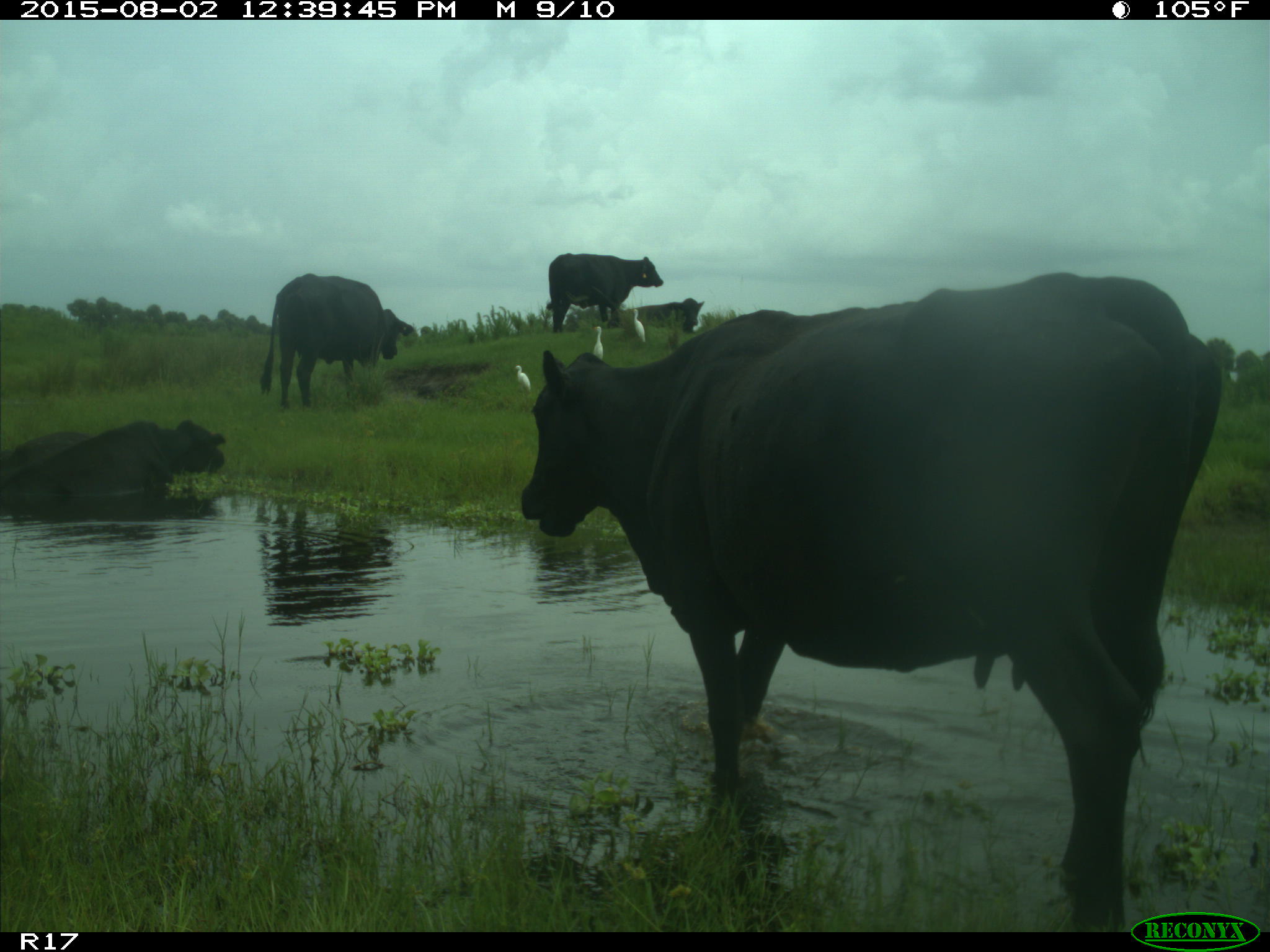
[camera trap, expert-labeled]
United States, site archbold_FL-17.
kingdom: Animalia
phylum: Chordata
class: Mammalia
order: Artiodactyla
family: Bovidae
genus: Bos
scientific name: Bos taurus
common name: domestic cow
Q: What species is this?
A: Bos taurus (domestic cow).